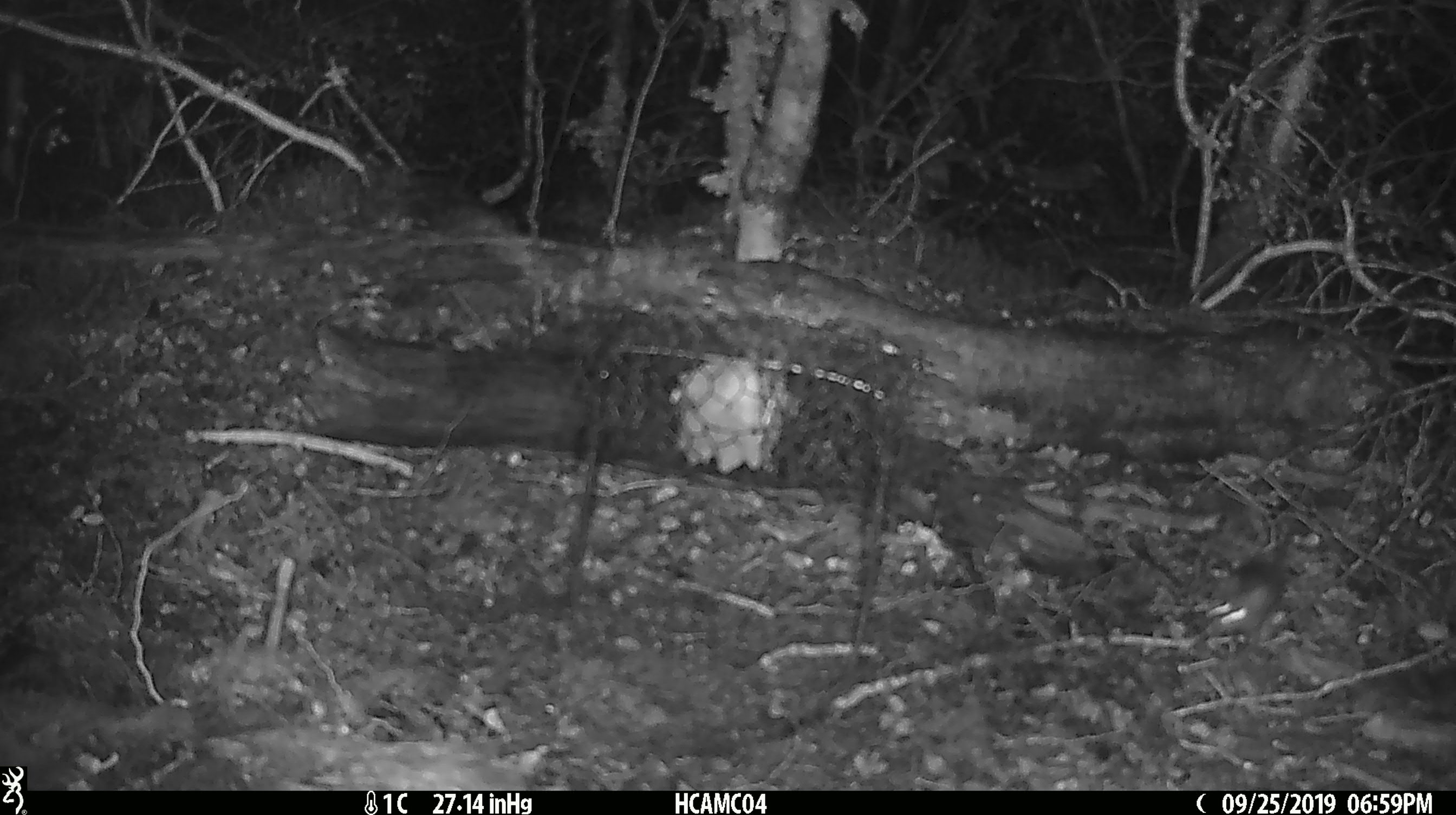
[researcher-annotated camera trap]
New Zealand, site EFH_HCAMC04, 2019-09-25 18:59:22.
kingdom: Animalia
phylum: Chordata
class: Mammalia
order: Rodentia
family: Muridae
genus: Mus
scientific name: Mus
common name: mouse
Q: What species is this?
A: Mouse (Mus).